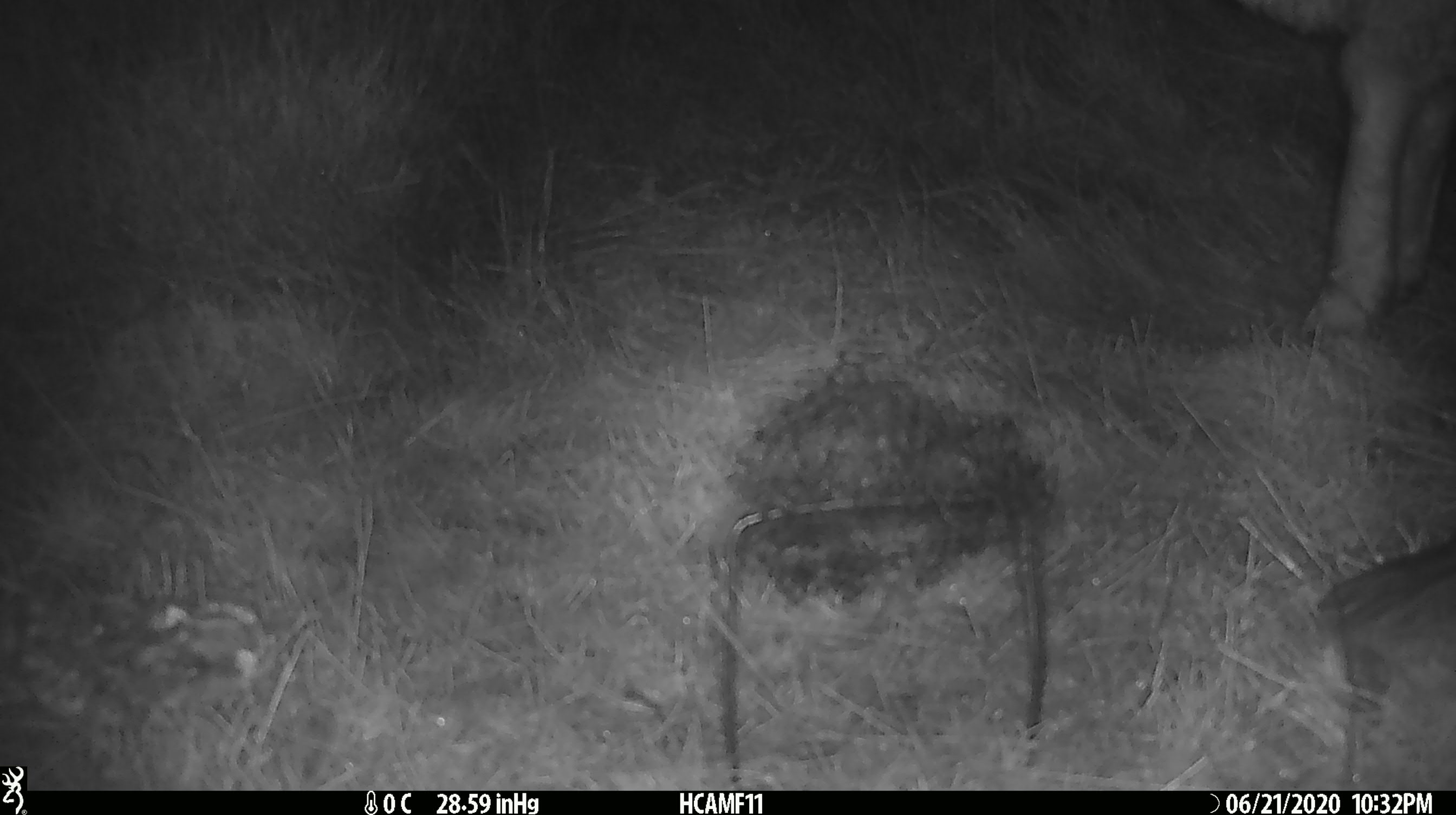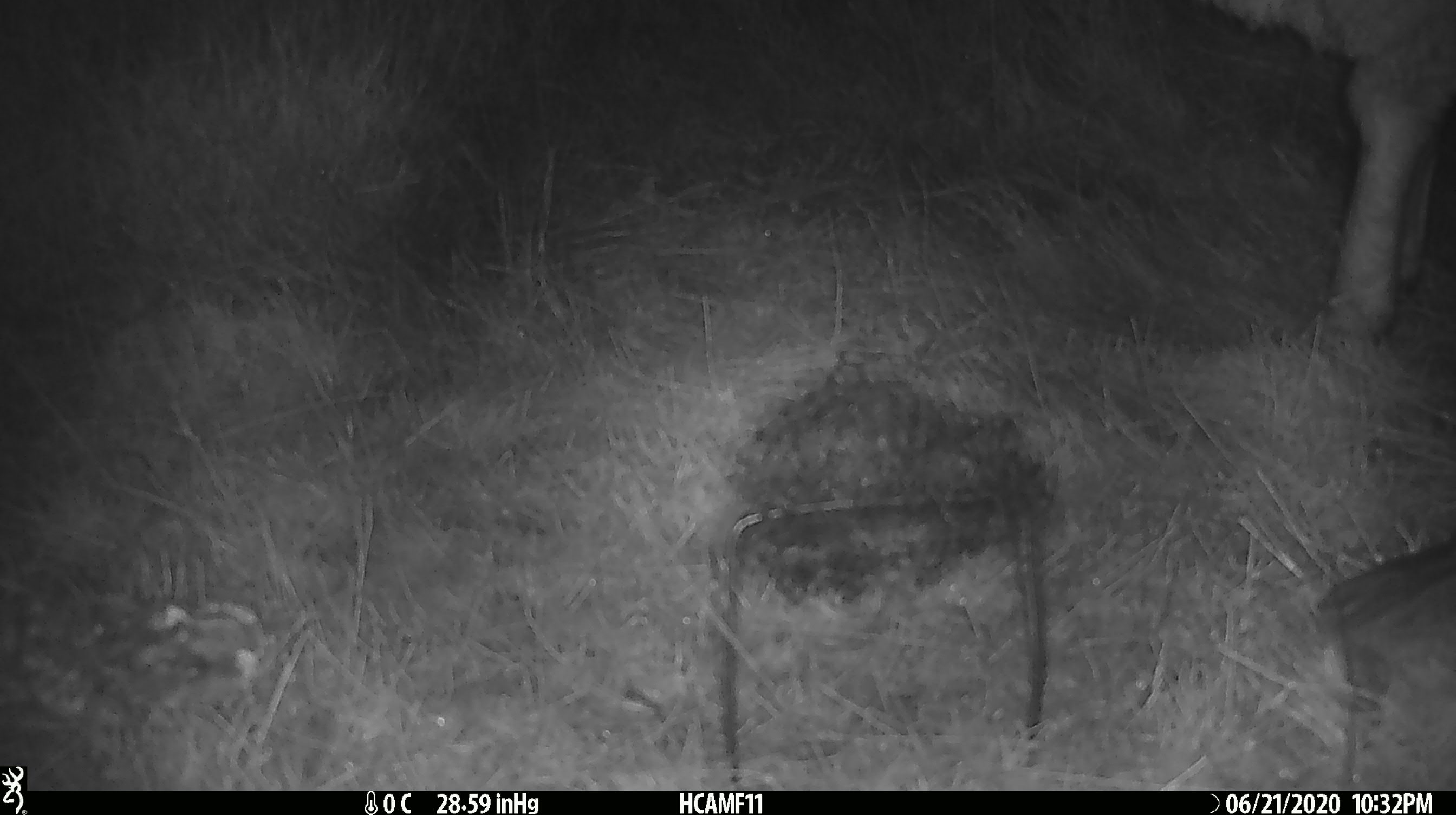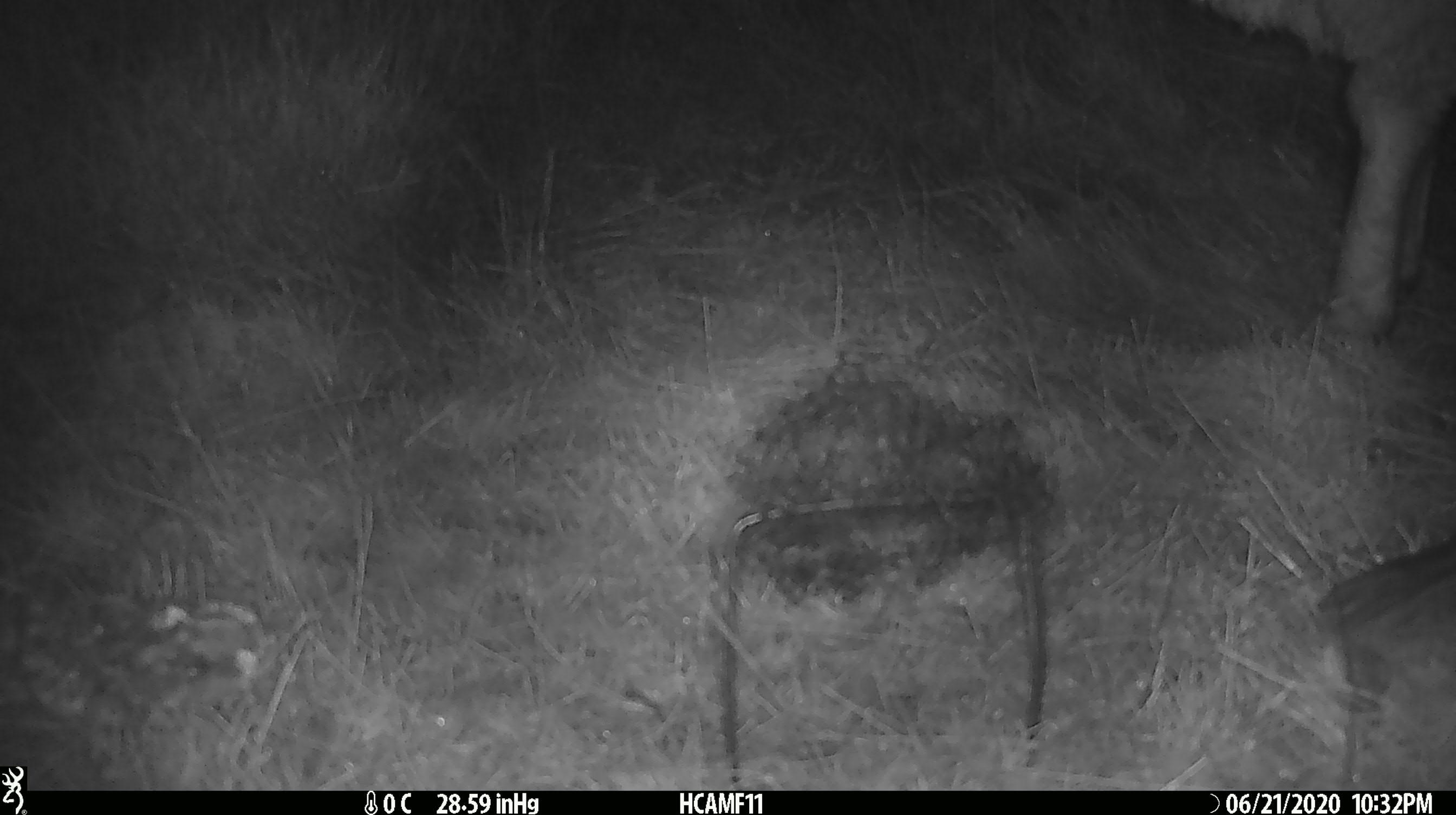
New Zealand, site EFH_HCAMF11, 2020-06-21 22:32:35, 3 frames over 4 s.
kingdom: Animalia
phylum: Chordata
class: Mammalia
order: Artiodactyla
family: Bovidae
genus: Ovis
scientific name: Ovis aries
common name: domestic sheep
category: sheep